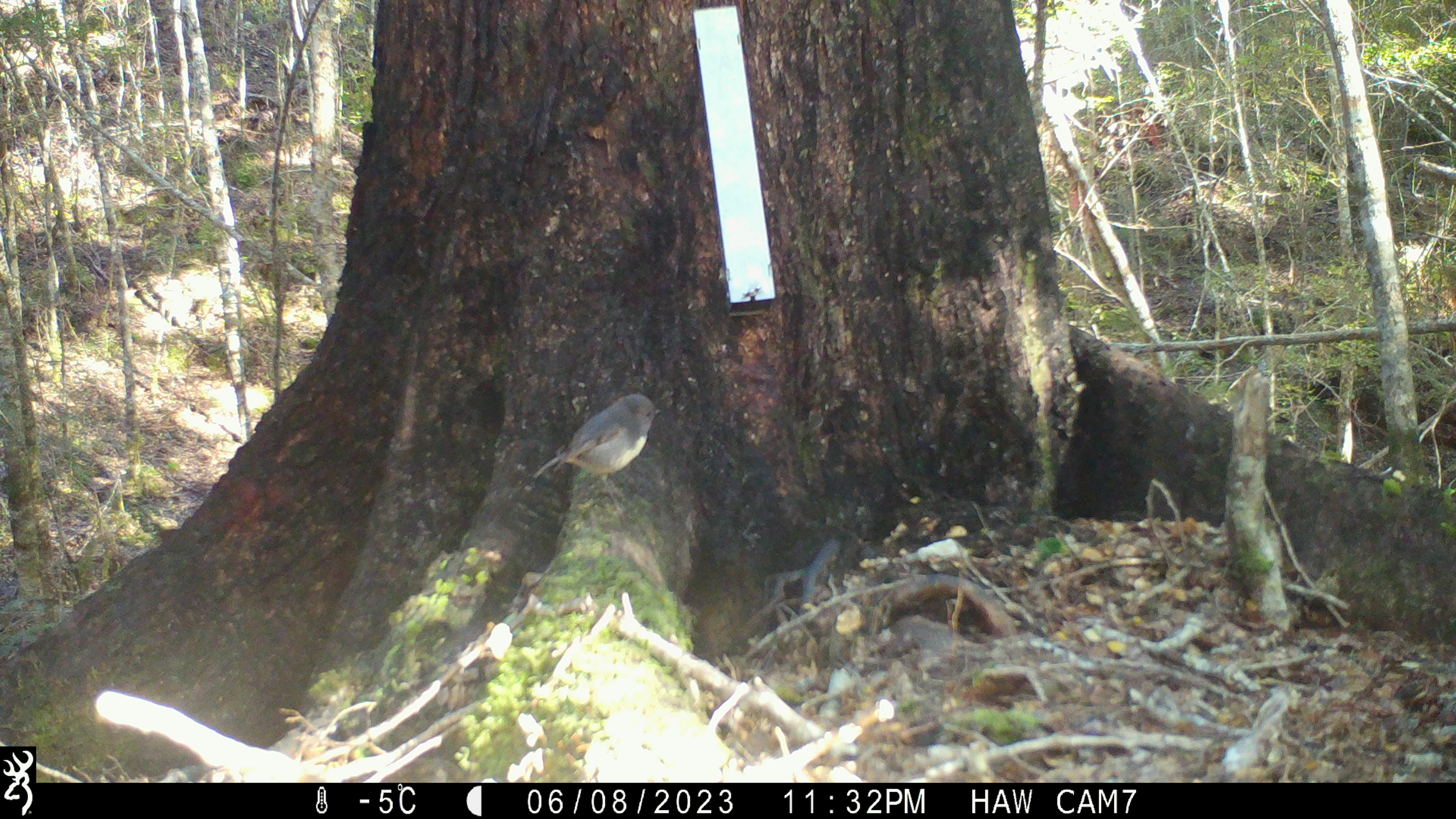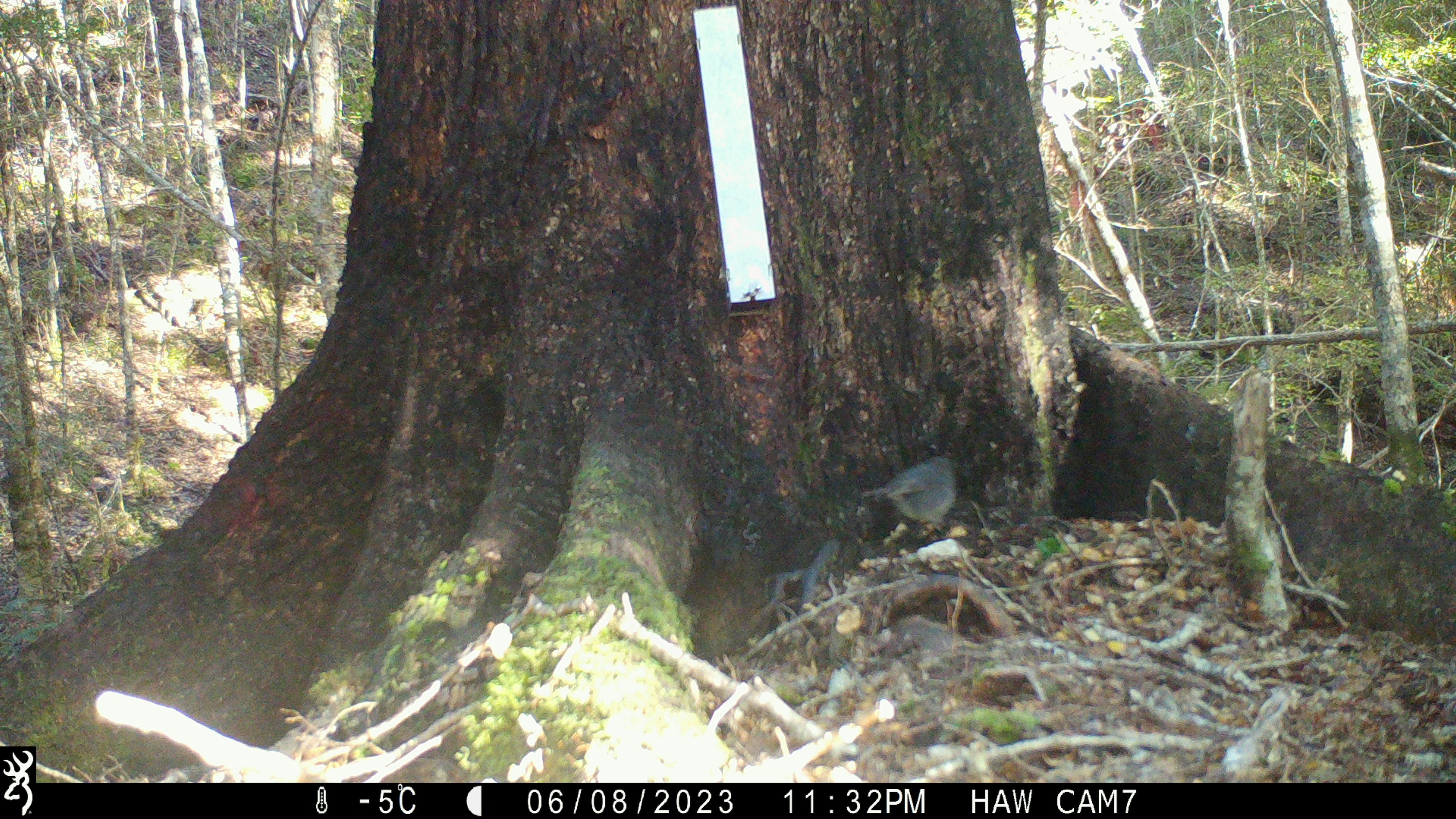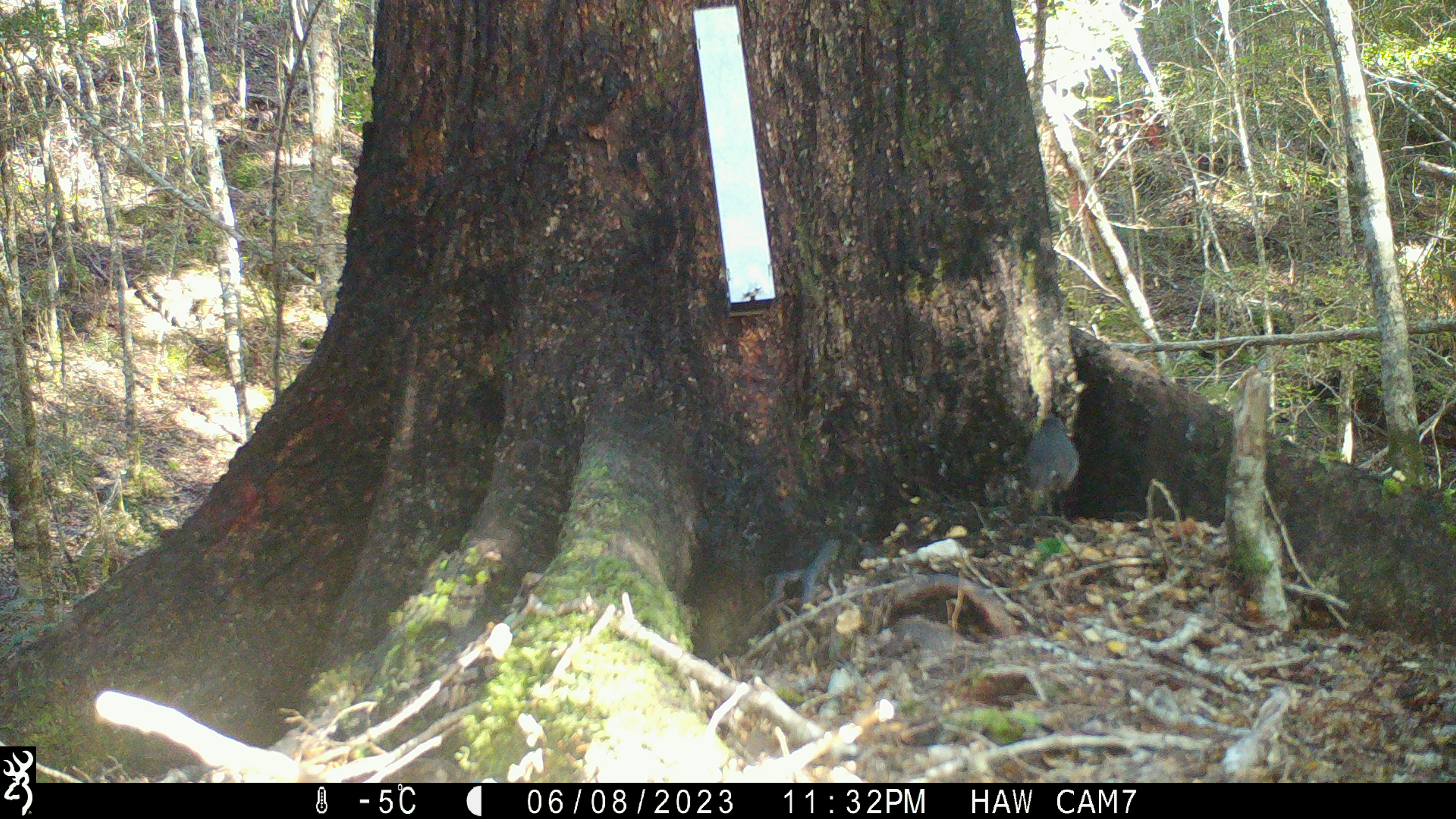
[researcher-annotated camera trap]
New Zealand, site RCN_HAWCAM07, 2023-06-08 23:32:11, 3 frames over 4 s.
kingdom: Animalia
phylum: Chordata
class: Aves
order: Passeriformes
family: Petroicidae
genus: Petroica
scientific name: Petroica australis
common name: new zealand robin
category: robin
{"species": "robin (new zealand robin) (Petroica australis)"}